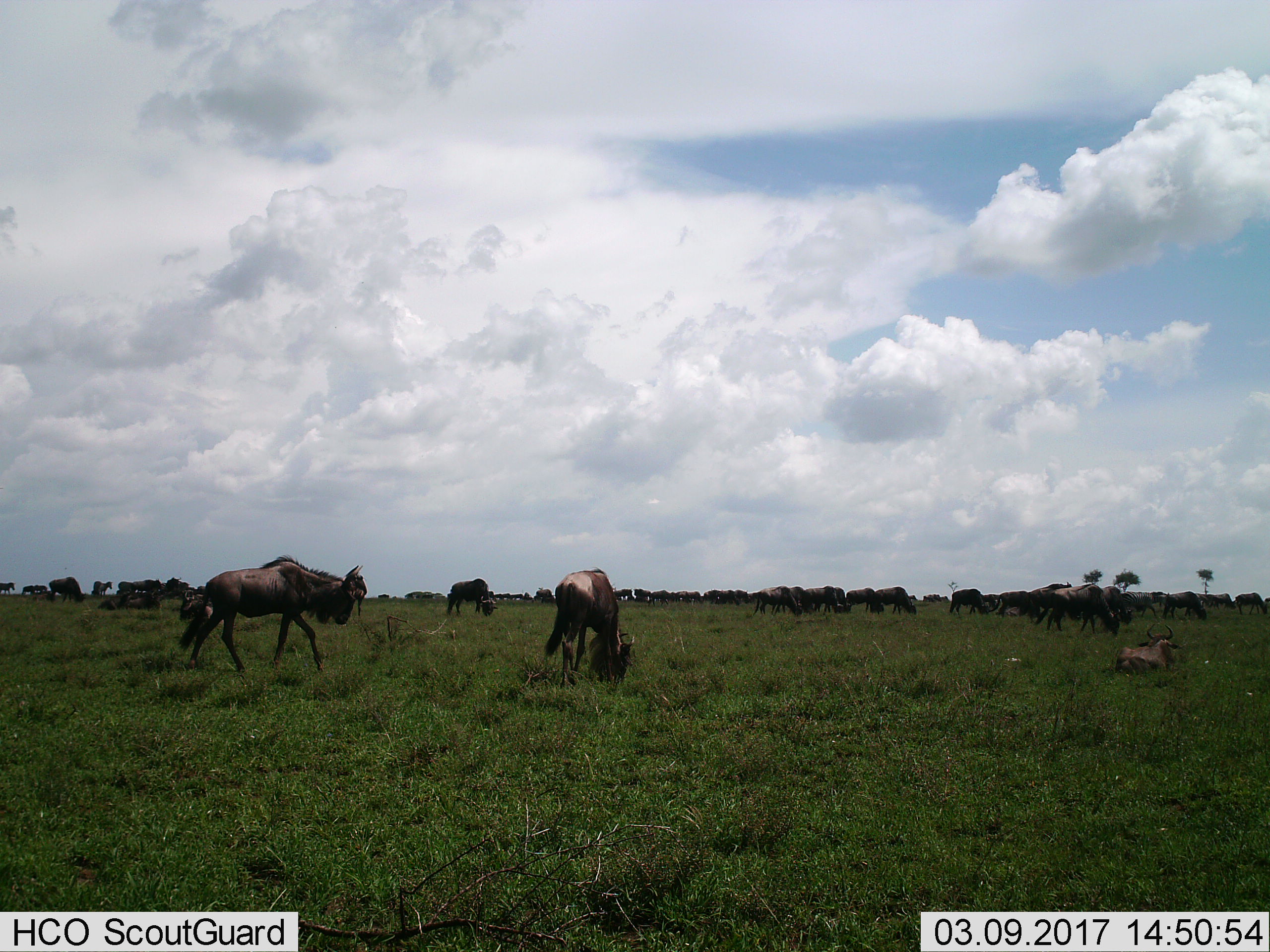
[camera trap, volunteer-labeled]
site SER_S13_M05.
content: unidentified animal